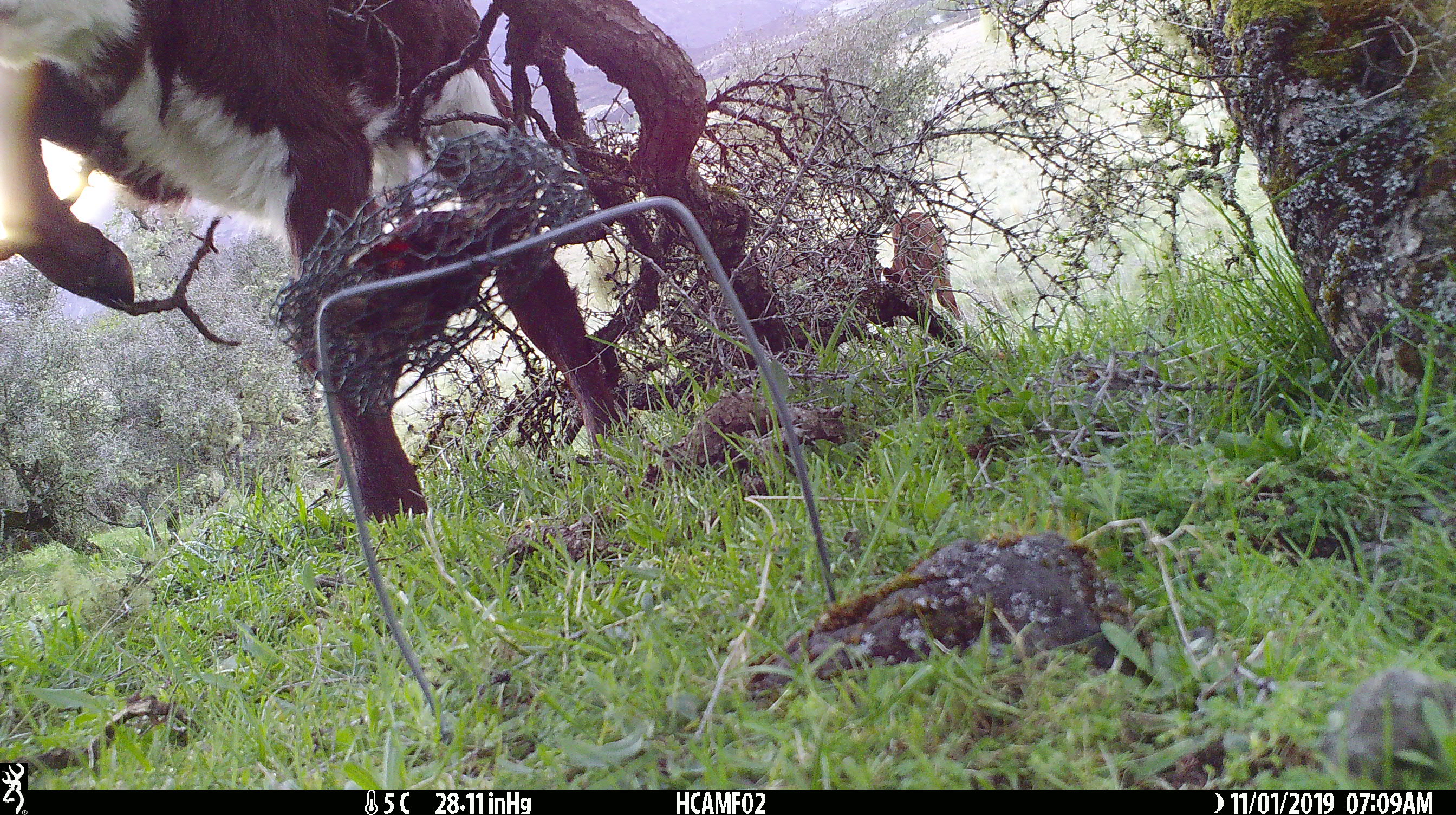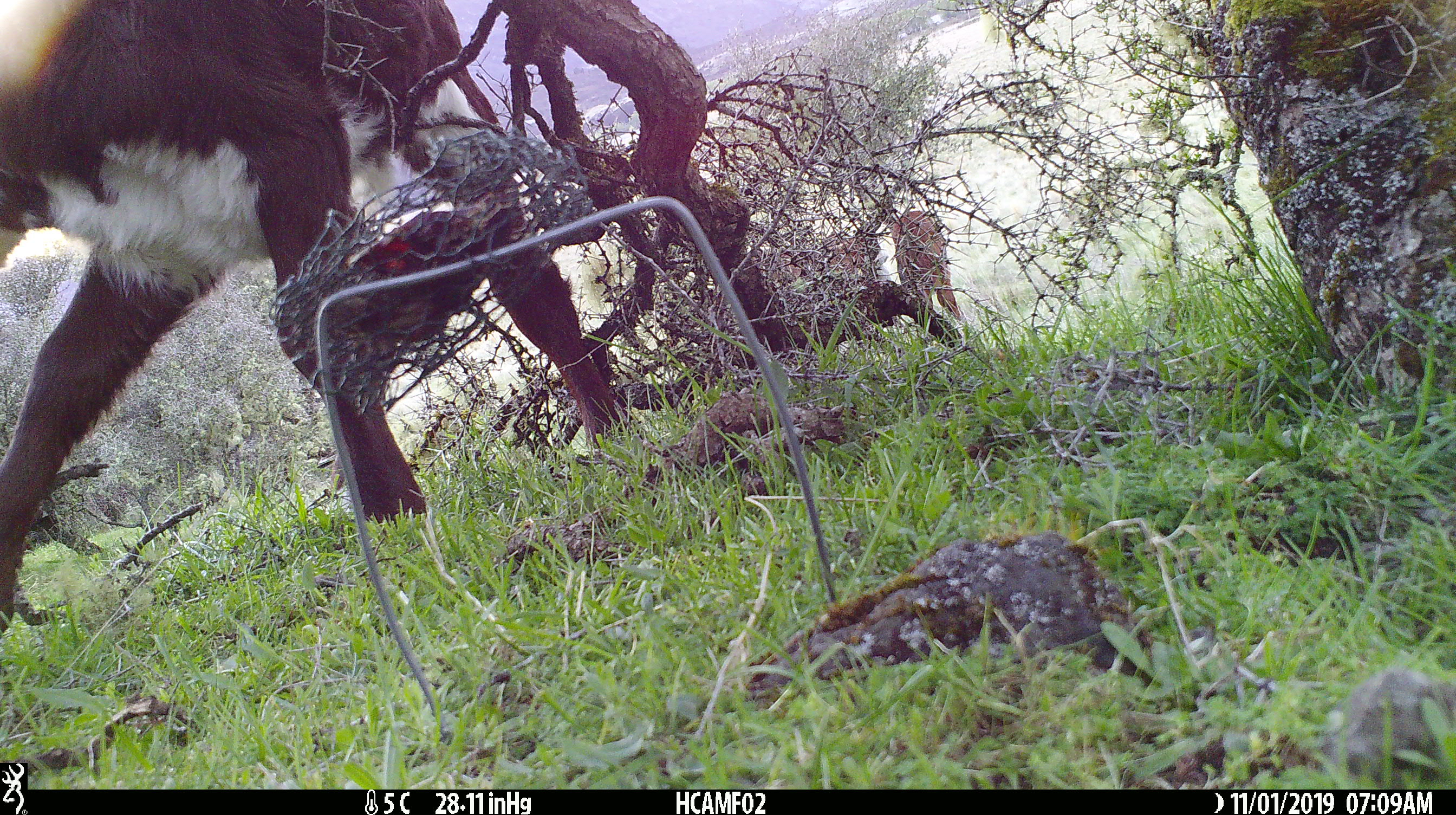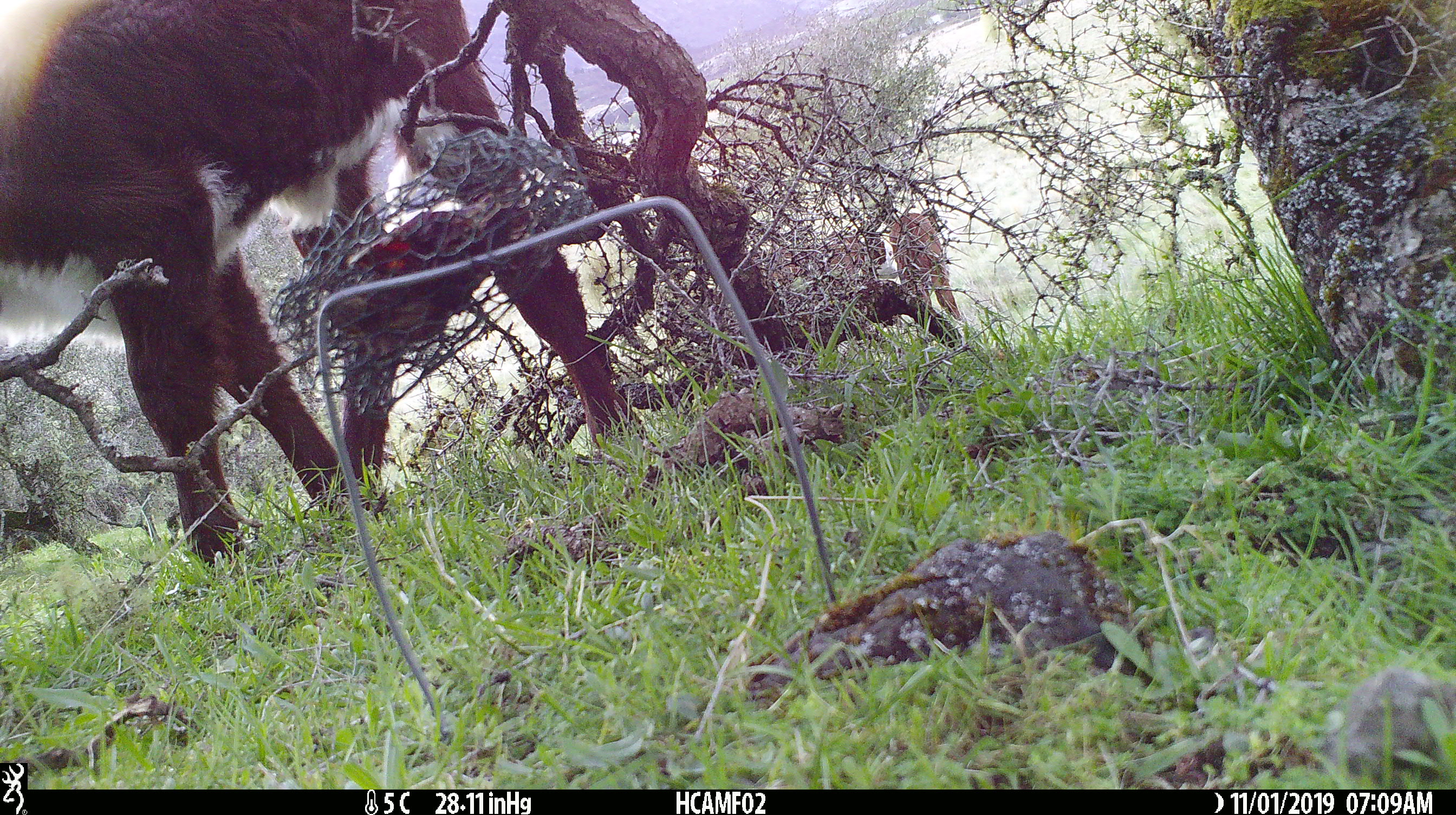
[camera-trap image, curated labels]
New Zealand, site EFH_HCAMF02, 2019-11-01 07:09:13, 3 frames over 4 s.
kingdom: Animalia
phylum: Chordata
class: Mammalia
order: Artiodactyla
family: Bovidae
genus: Bos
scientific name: Bos taurus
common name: domestic cow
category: cow